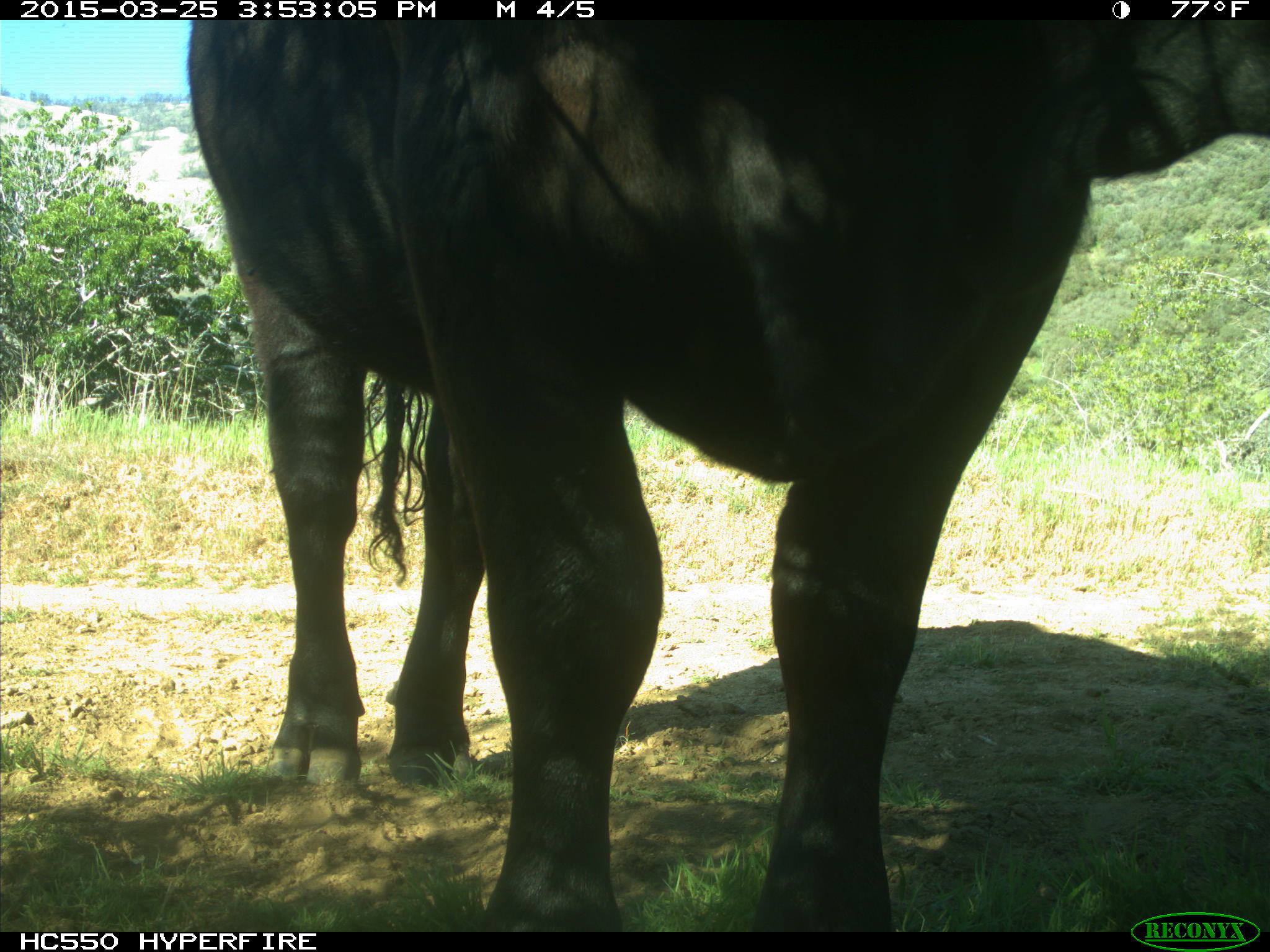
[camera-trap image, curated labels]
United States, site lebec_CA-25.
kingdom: Animalia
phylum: Chordata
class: Mammalia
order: Artiodactyla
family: Bovidae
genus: Bos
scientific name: Bos taurus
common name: domestic cow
Bos taurus (domestic cow).